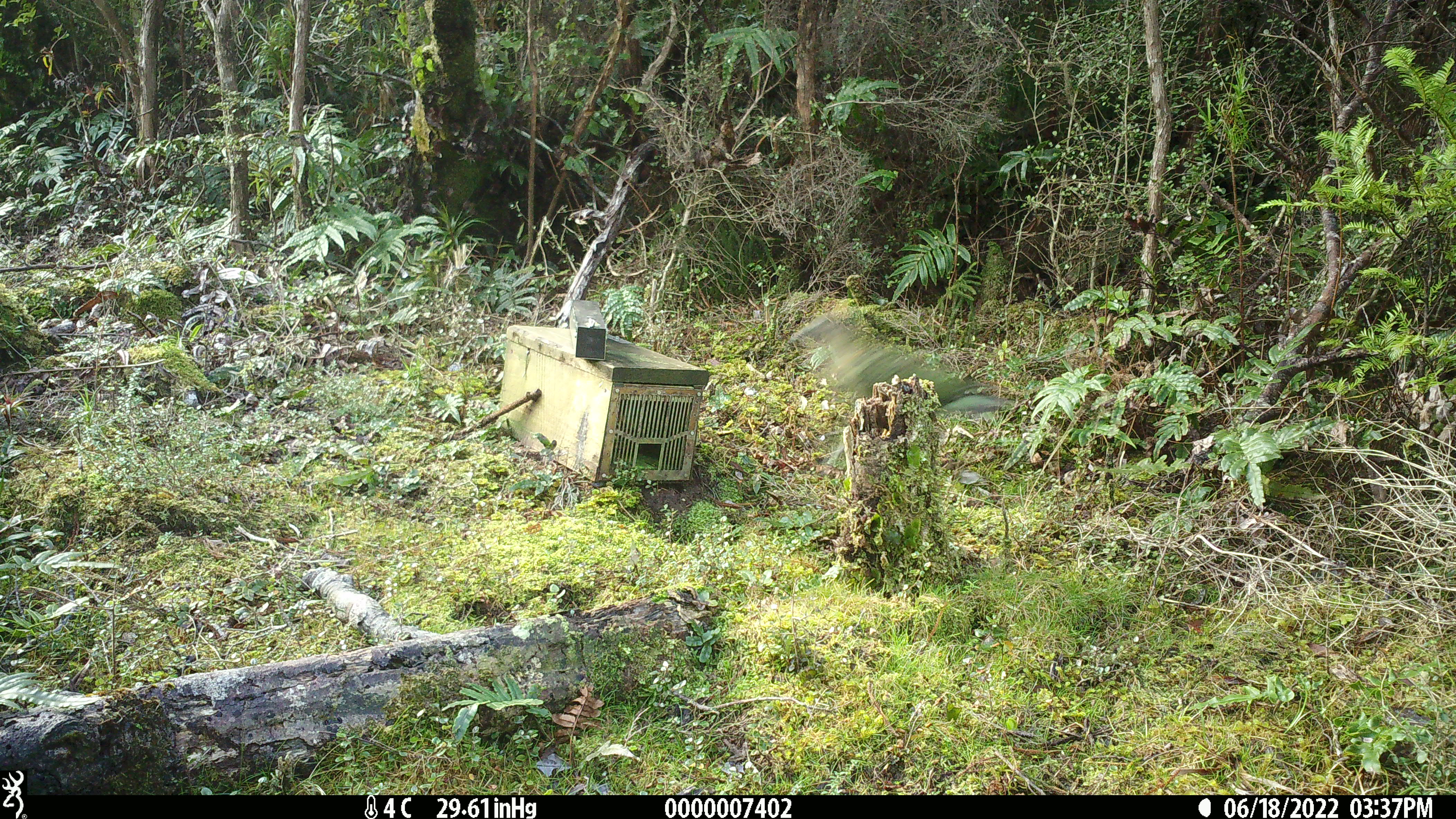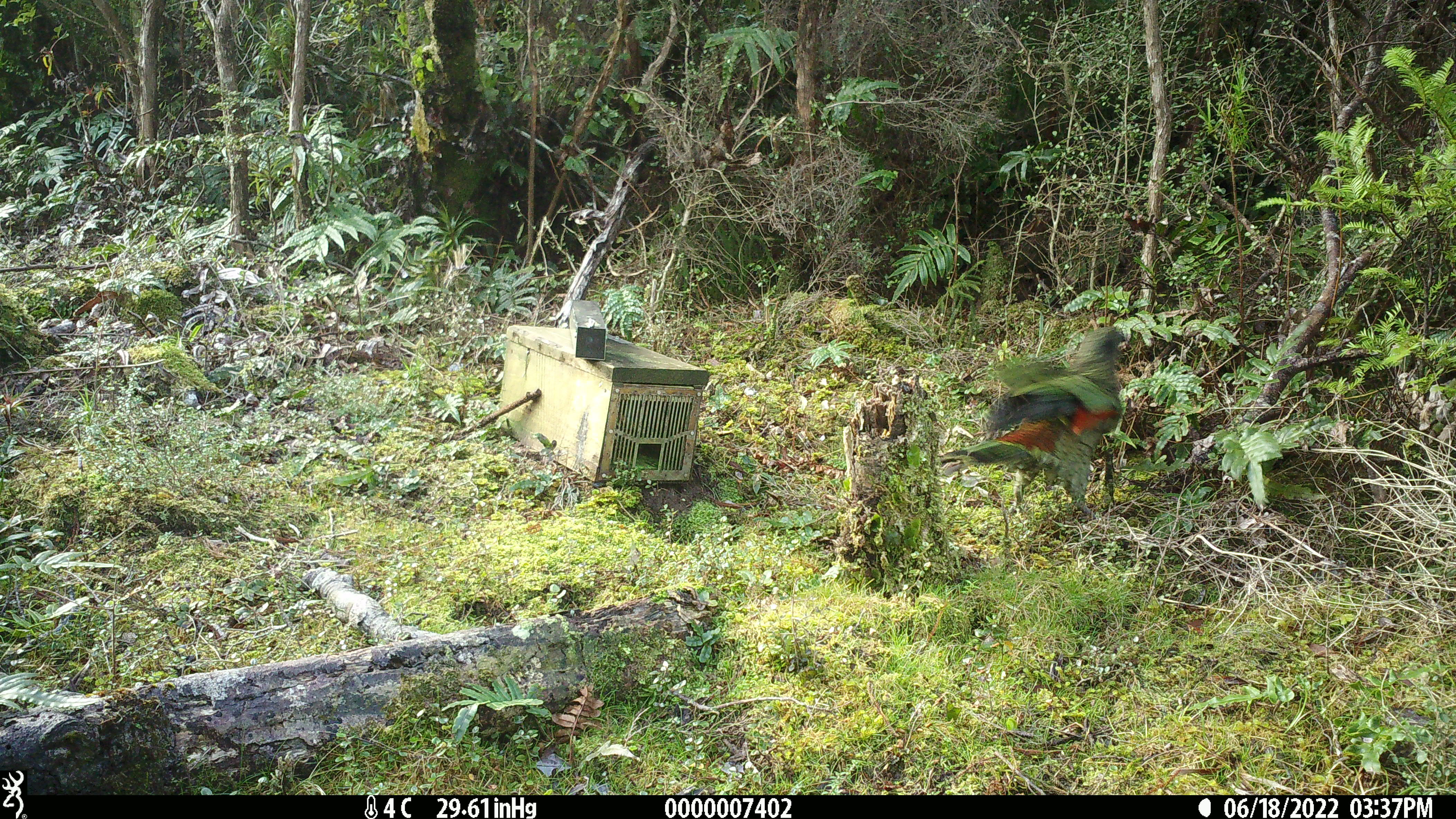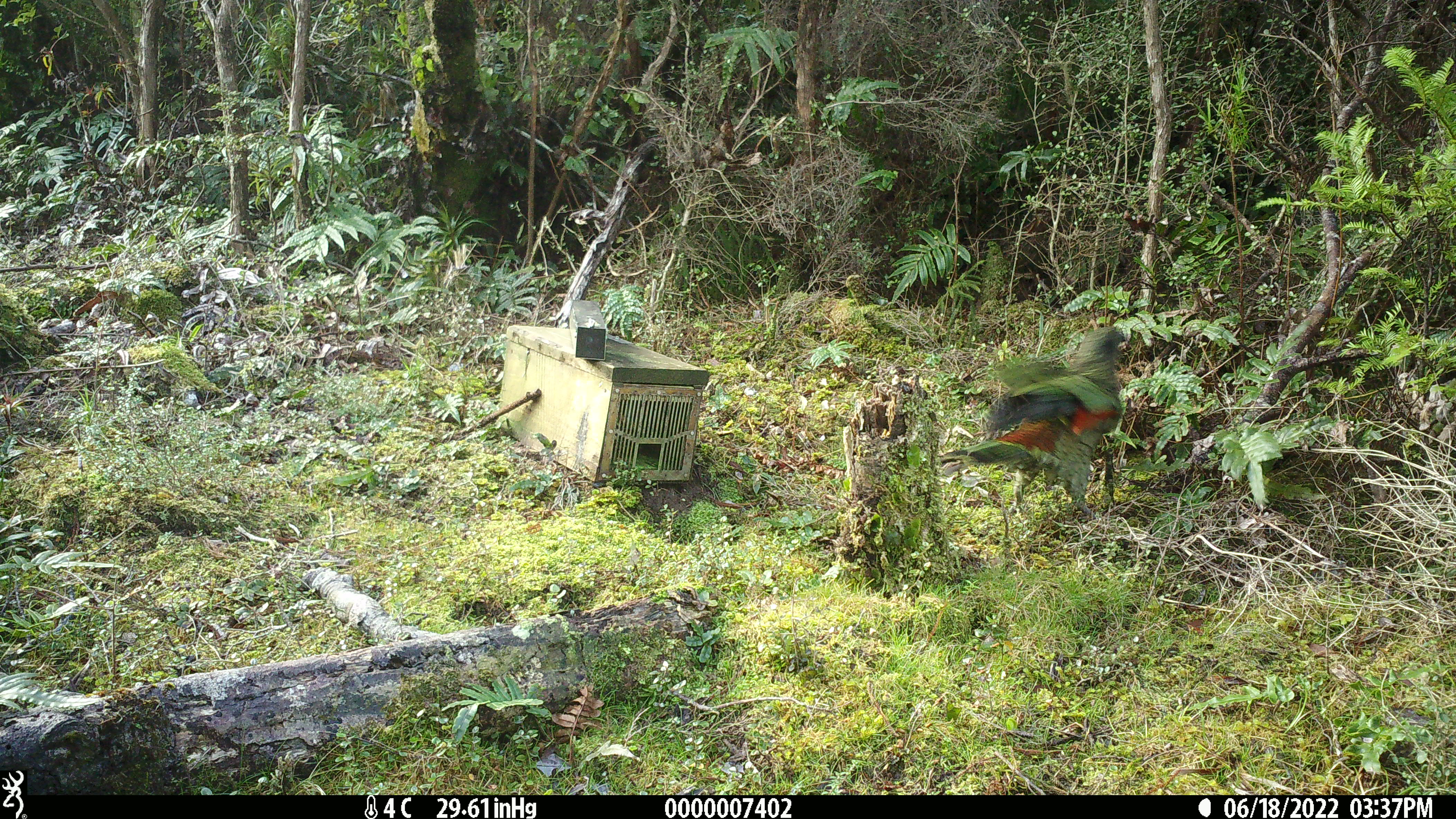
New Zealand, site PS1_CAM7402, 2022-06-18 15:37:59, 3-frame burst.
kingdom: Animalia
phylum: Chordata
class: Aves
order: Psittaciformes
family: Strigopidae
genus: Nestor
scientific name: Nestor notabilis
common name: kea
Kea (Nestor notabilis).